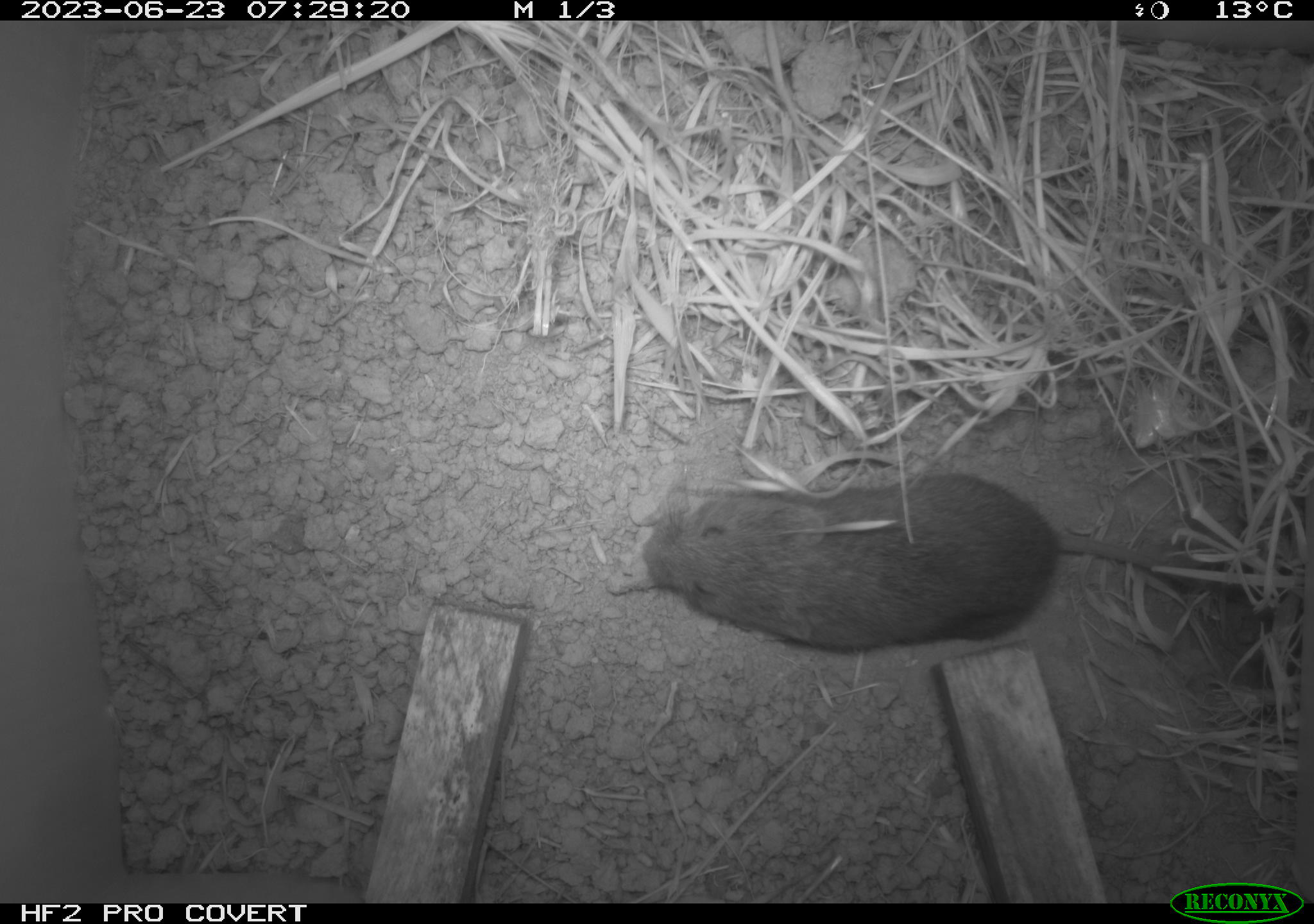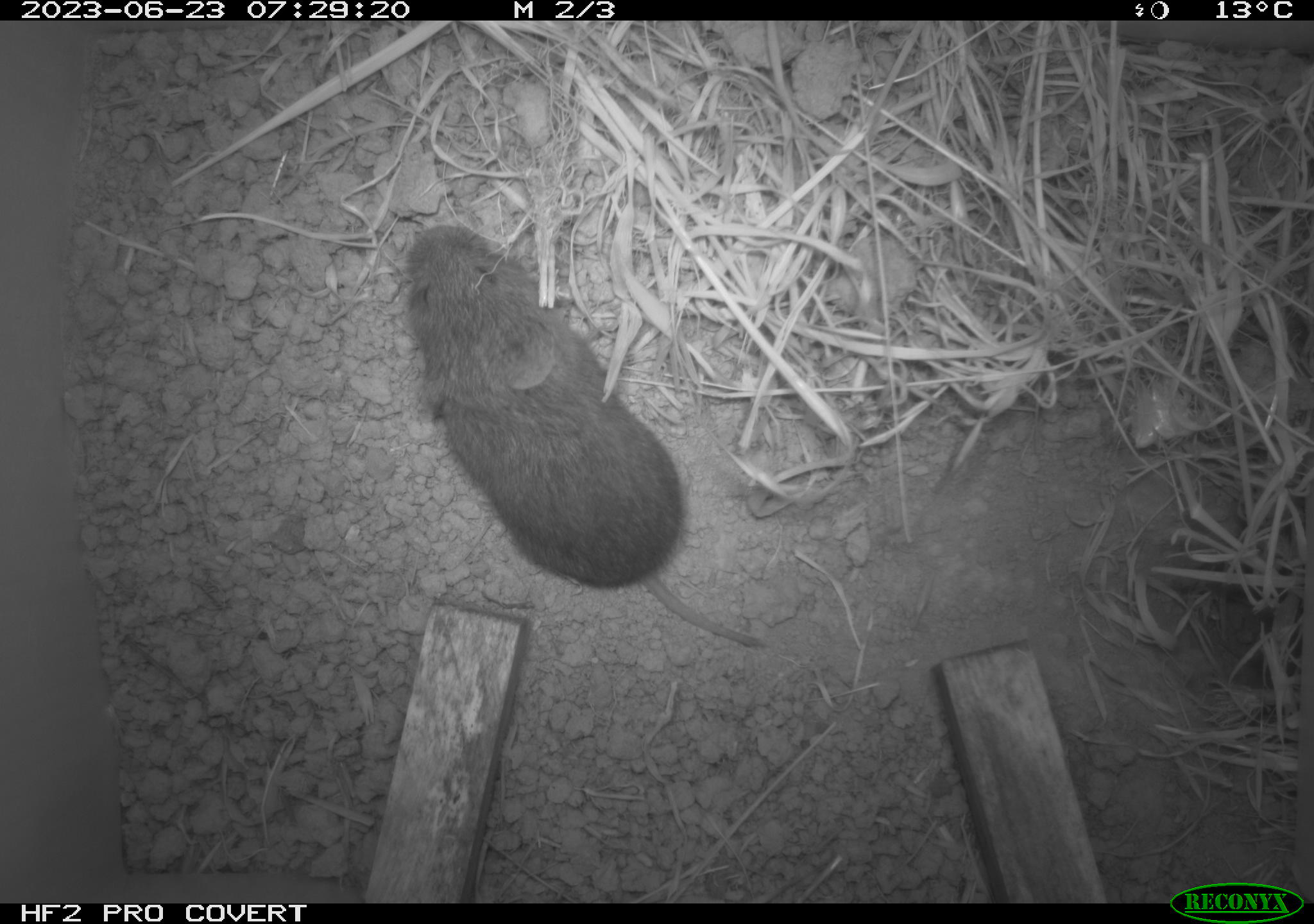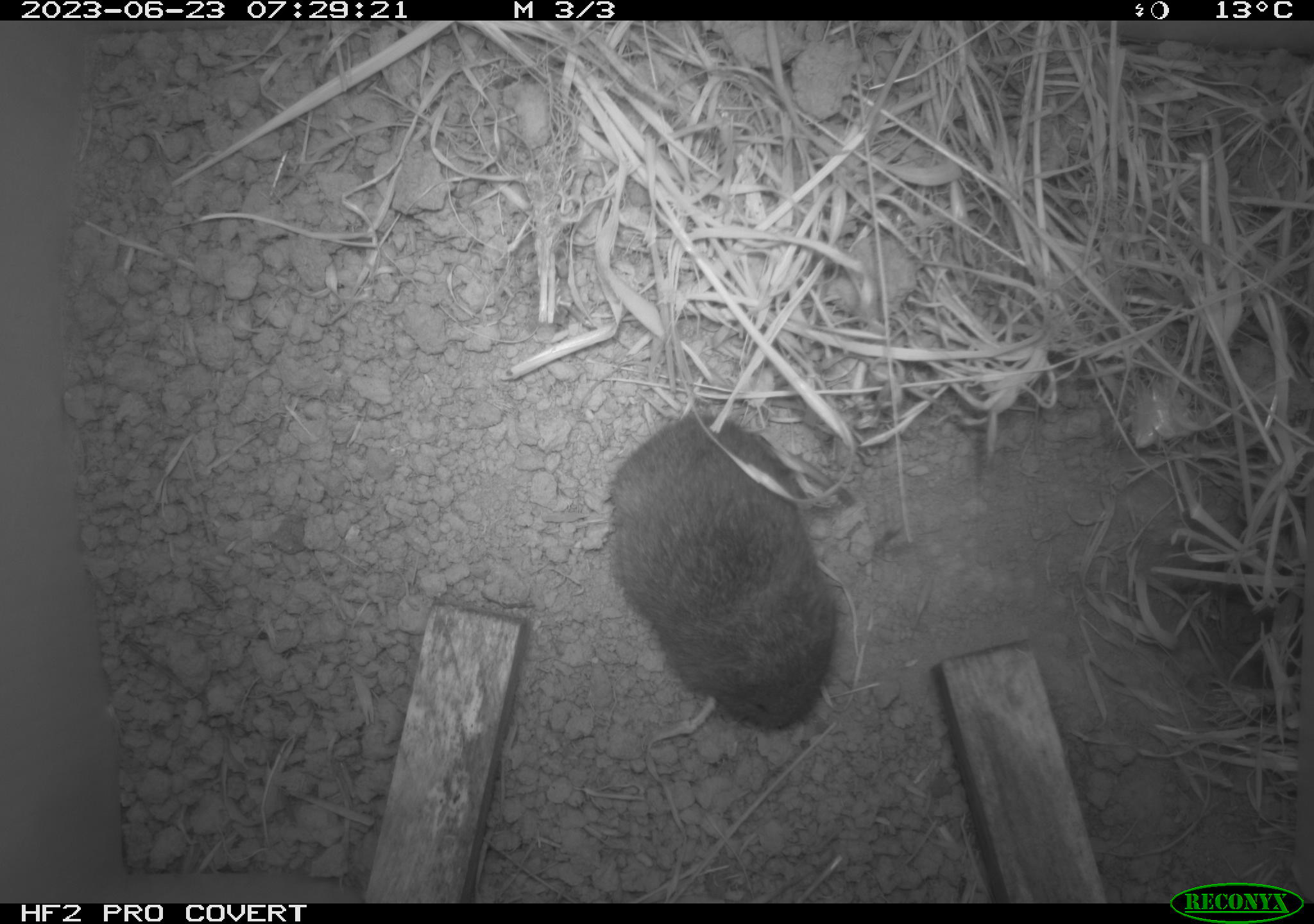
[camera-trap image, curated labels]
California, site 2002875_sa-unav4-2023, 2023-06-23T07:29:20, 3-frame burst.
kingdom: Animalia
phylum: Chordata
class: Mammalia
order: Rodentia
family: Cricetidae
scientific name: Arvicolinae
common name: voles, lemmings, and muskrats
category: arvicolinae subfamily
Arvicolinae subfamily (voles, lemmings, and muskrats) (Arvicolinae).